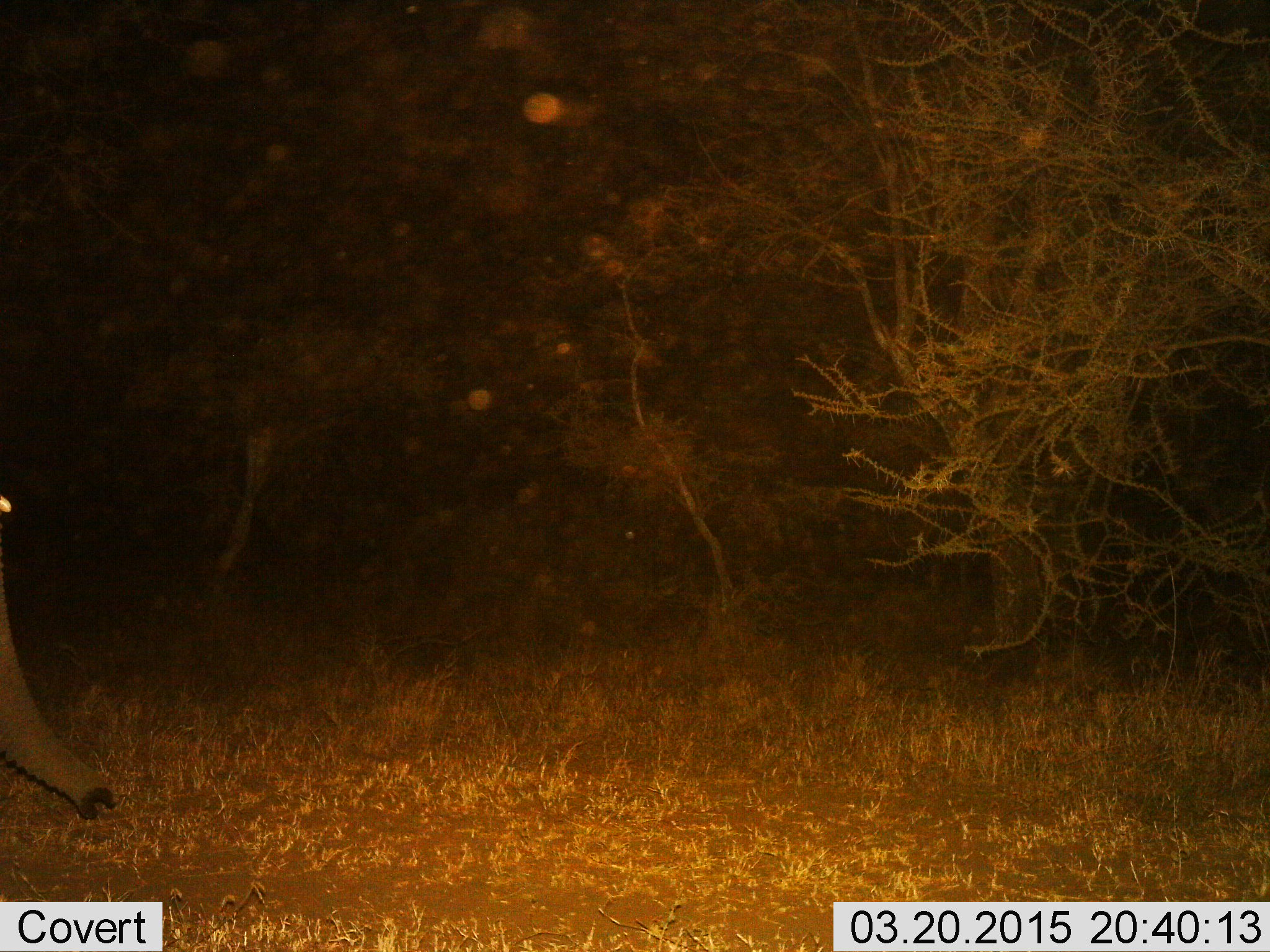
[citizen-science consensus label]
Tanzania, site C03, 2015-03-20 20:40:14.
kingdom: Animalia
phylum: Chordata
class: Mammalia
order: Proboscidea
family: Elephantidae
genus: Loxodonta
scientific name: Loxodonta africana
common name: african bush elephant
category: elephant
Elephant (african bush elephant) (Loxodonta africana), count 1. Behavior (volunteer vote fractions): standing 60%, resting 0%, moving 20%, interacting 0%. Young present (vote fraction): 10%. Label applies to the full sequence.